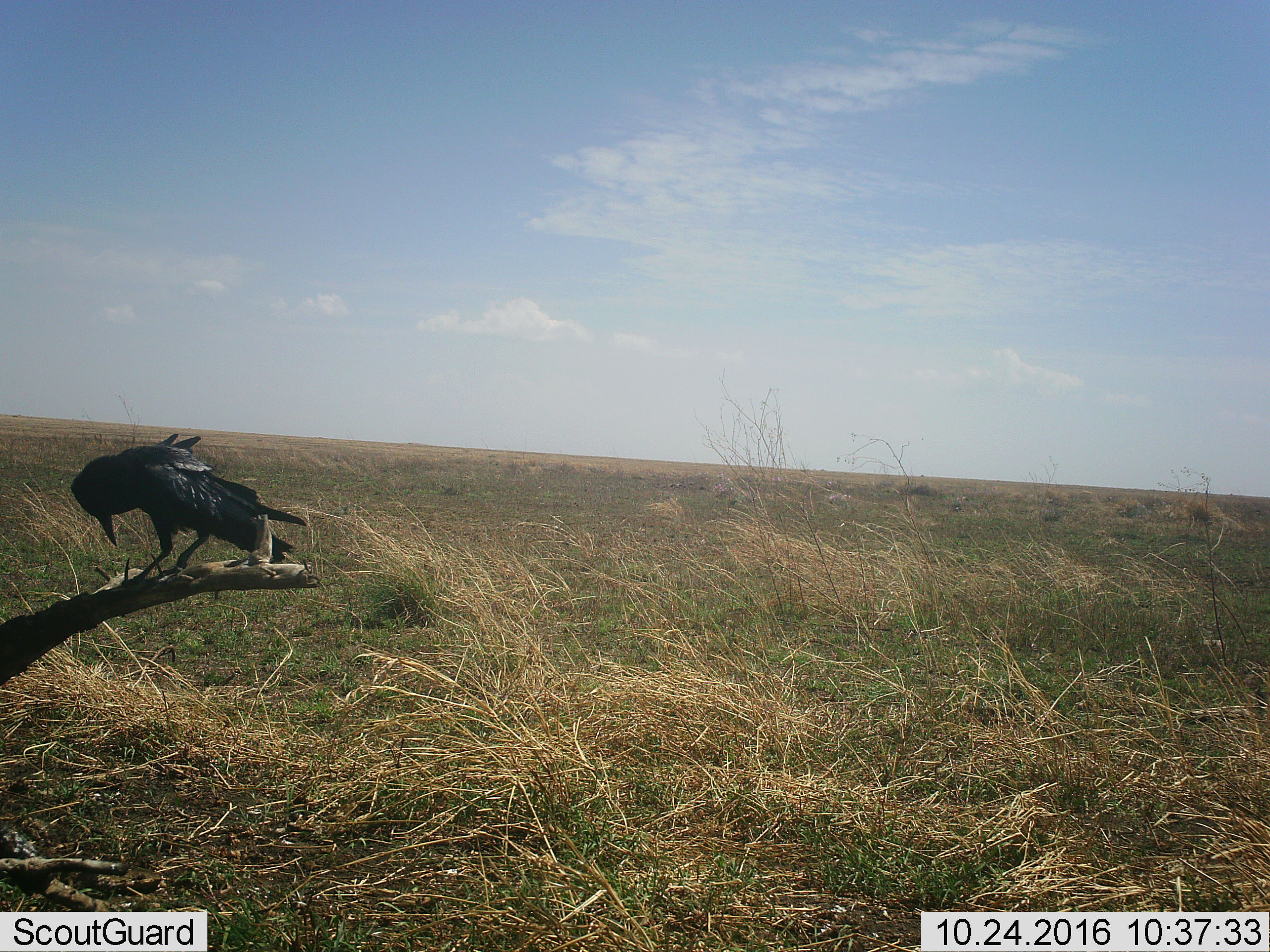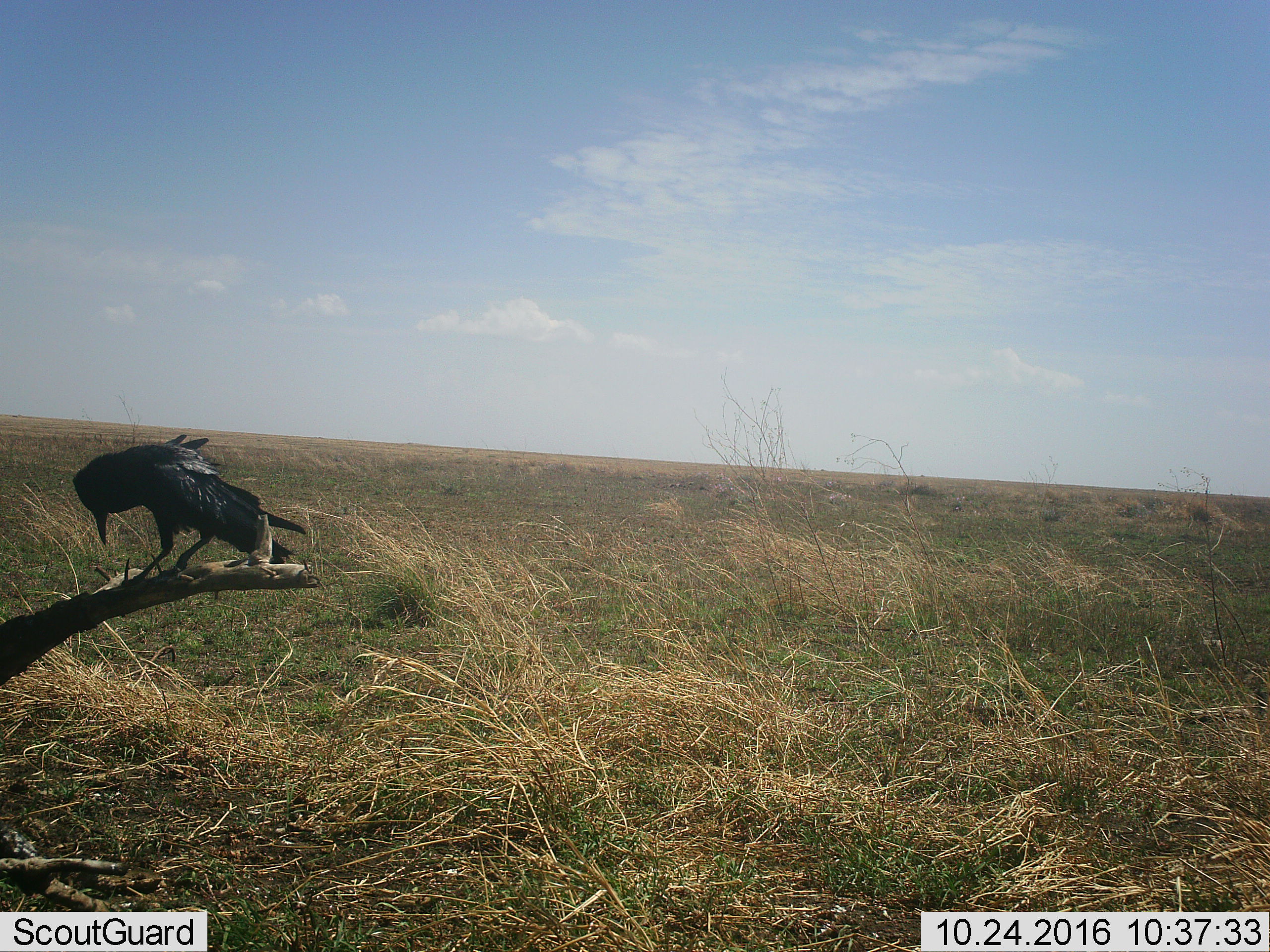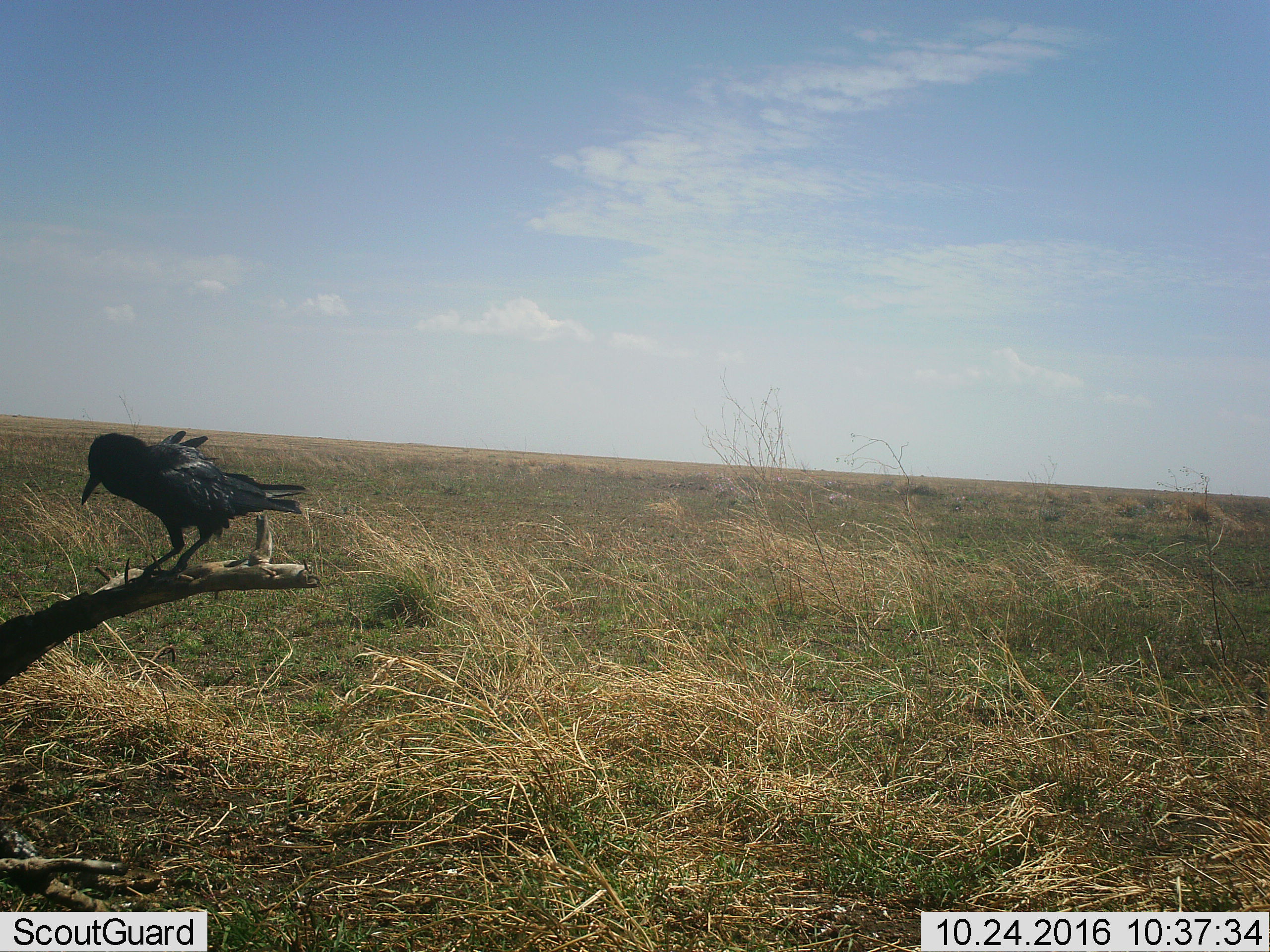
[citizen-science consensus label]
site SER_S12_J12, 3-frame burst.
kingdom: Animalia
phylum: Chordata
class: Aves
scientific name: Aves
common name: bird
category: birdother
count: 1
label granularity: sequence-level